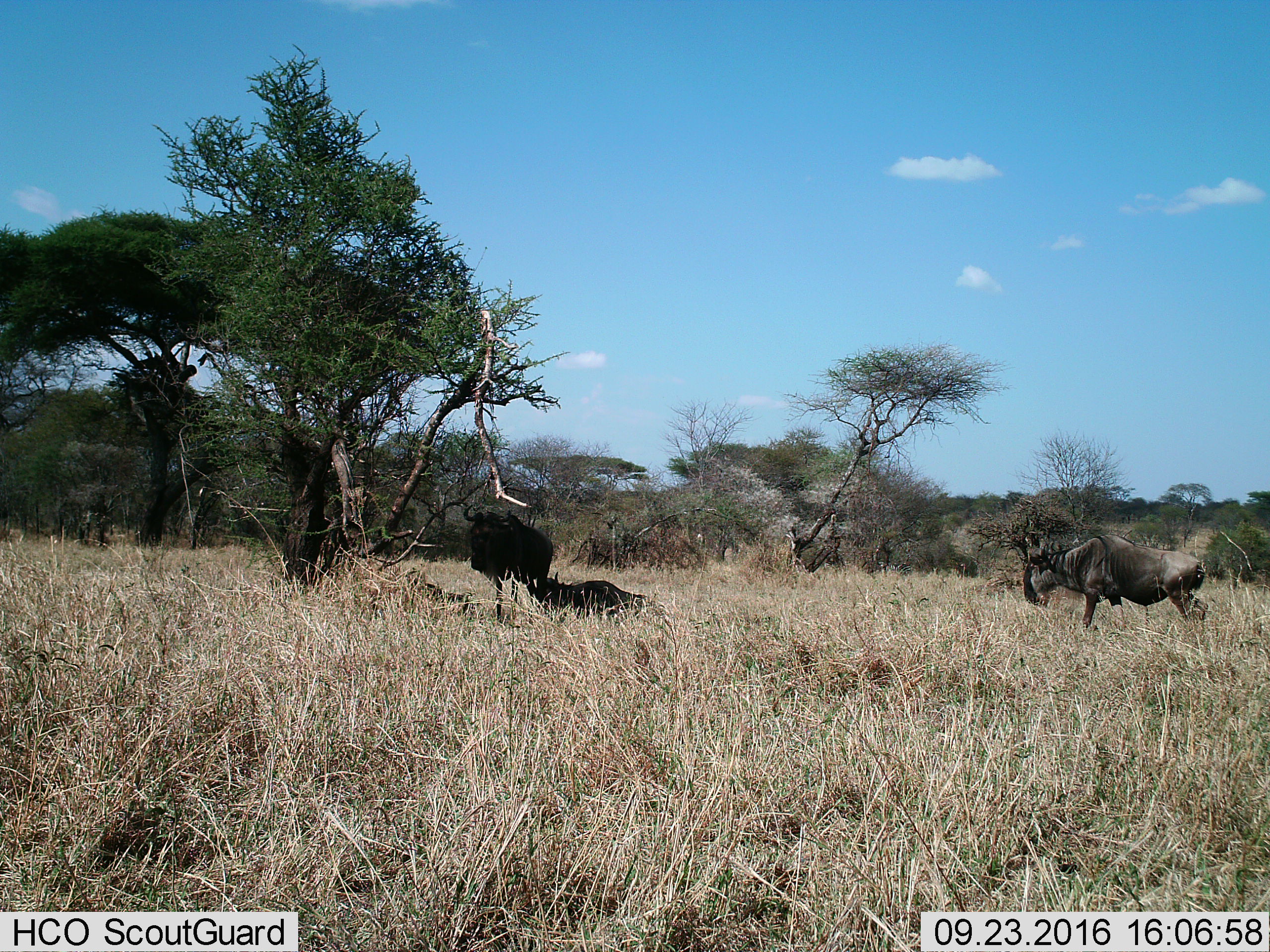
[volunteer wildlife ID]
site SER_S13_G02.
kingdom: Animalia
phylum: Chordata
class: Mammalia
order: Artiodactyla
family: Bovidae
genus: Connochaetes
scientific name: Connochaetes taurinus taurinus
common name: blue wildebeest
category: wildebeestblue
Wildebeestblue (blue wildebeest) (Connochaetes taurinus taurinus), count 3. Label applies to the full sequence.